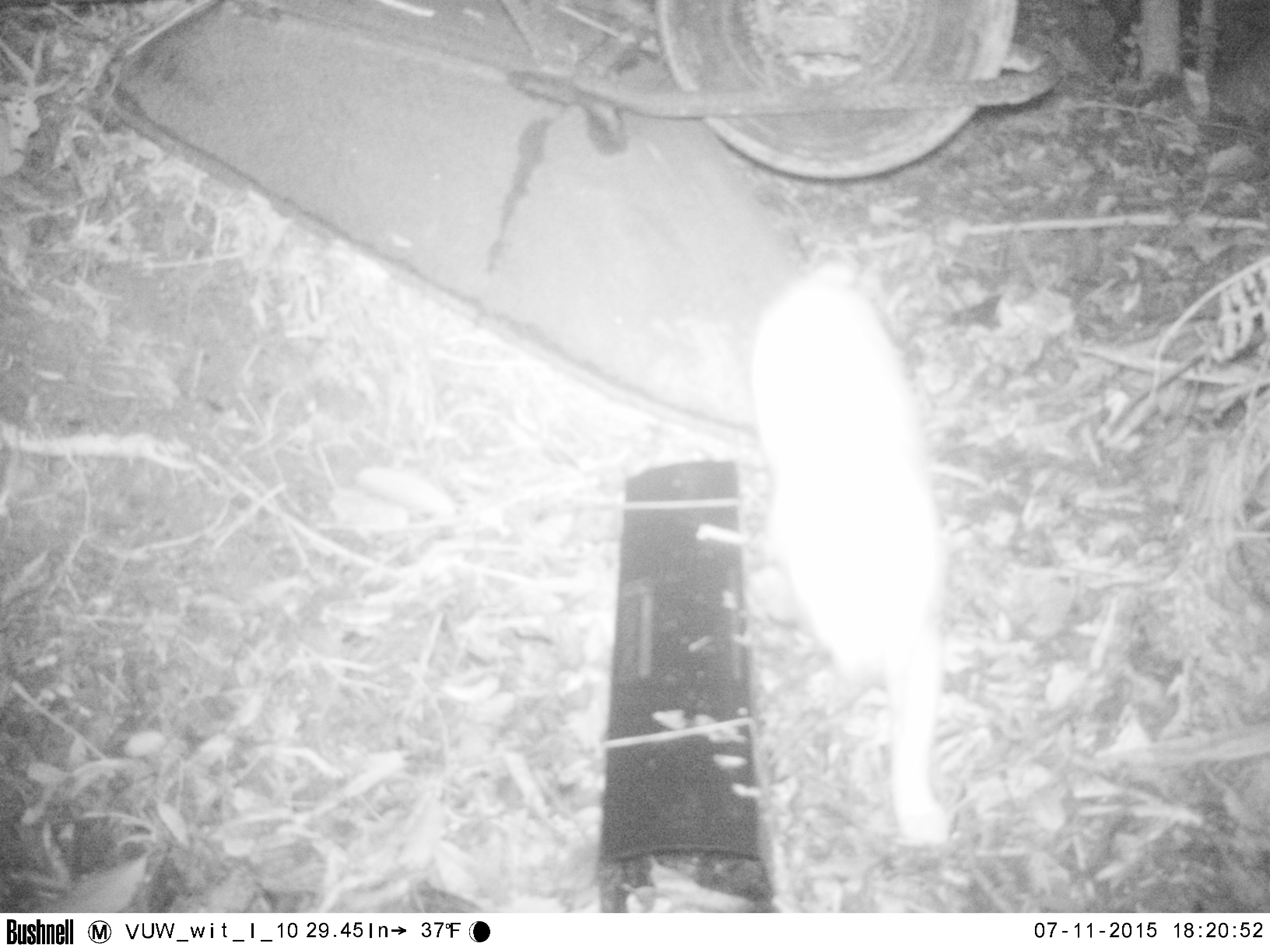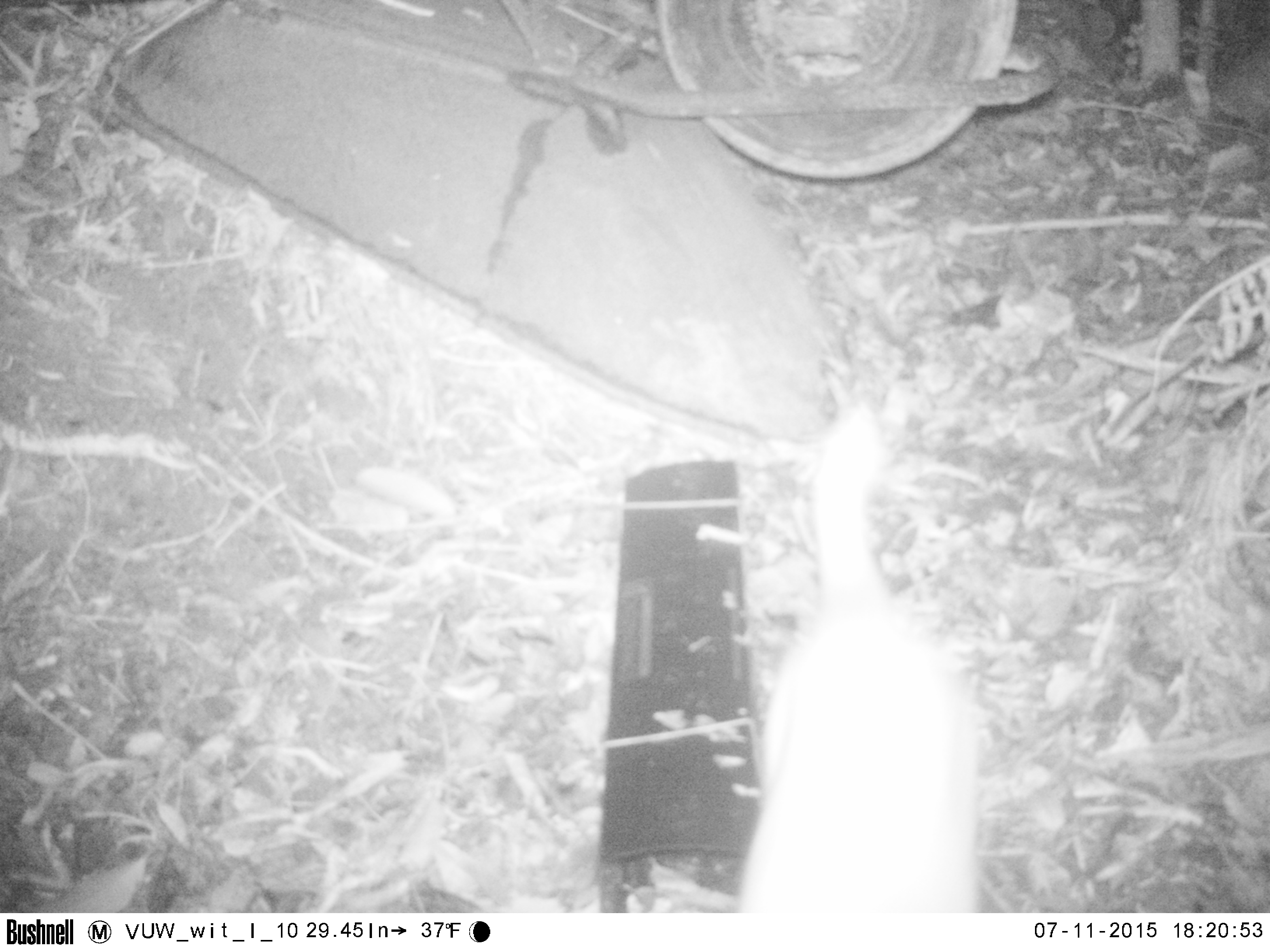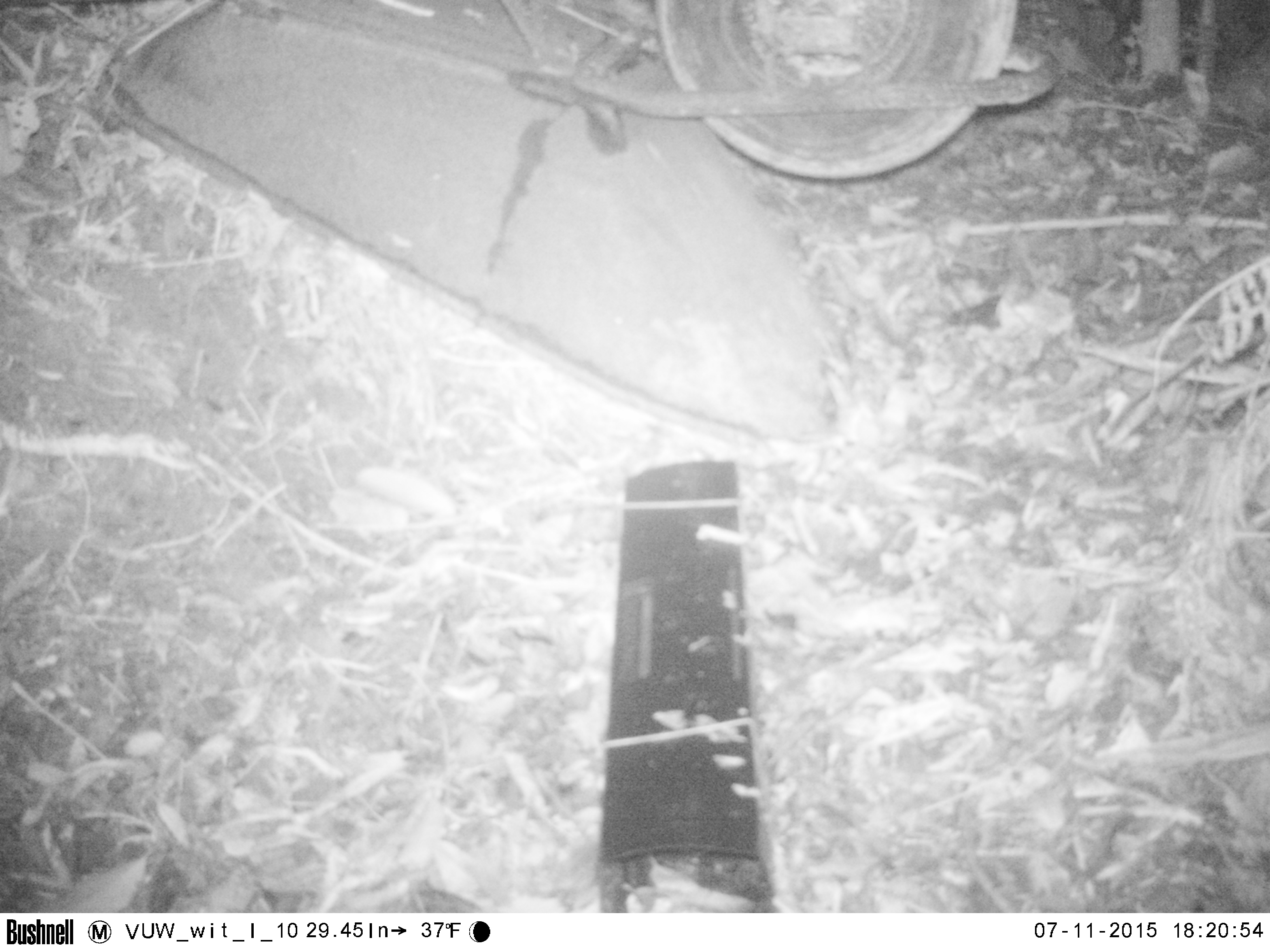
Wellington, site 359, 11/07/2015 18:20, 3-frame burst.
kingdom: Animalia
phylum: Chordata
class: Mammalia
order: Carnivora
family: Felidae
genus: Felis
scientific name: Felis catus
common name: cat